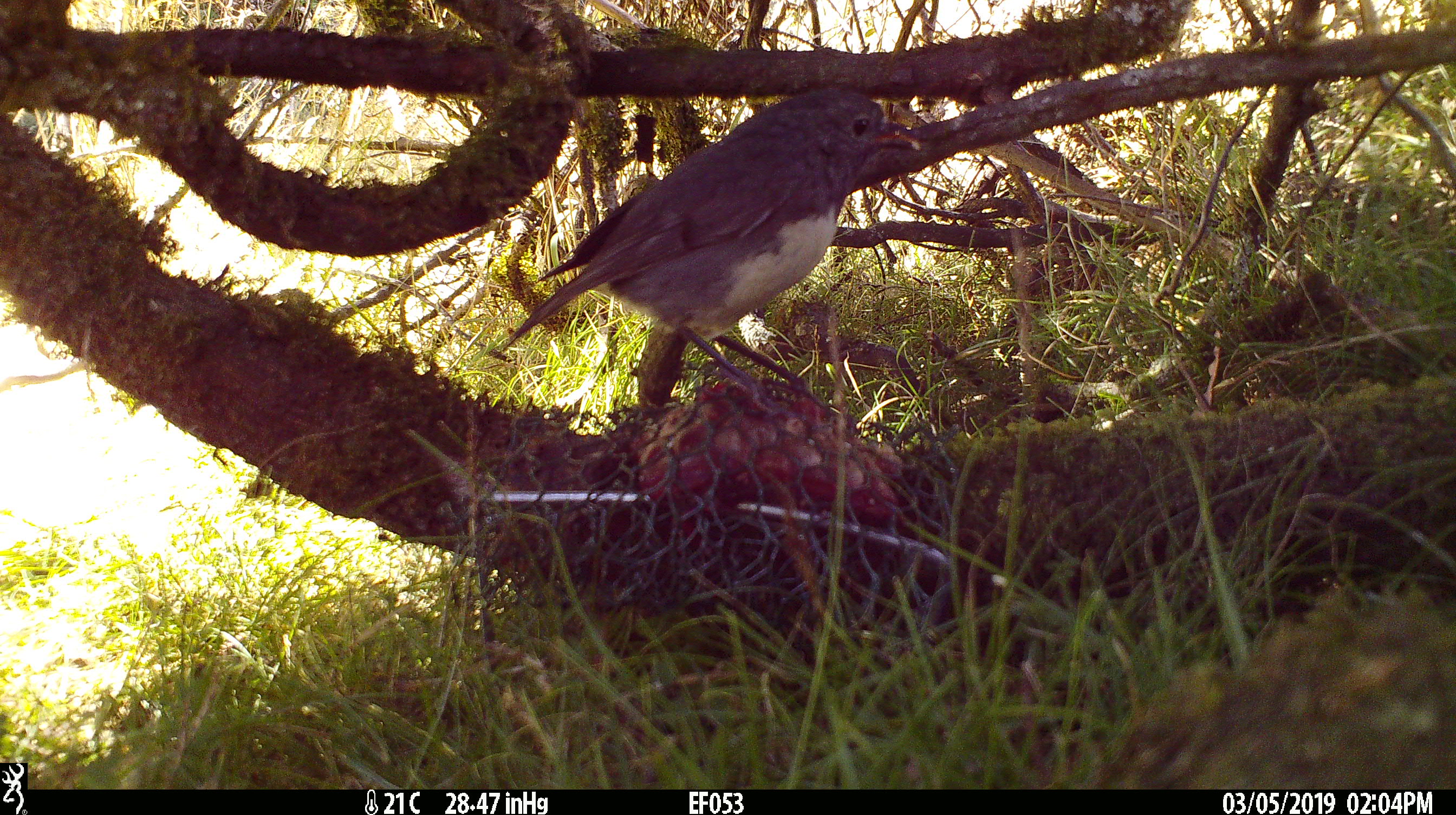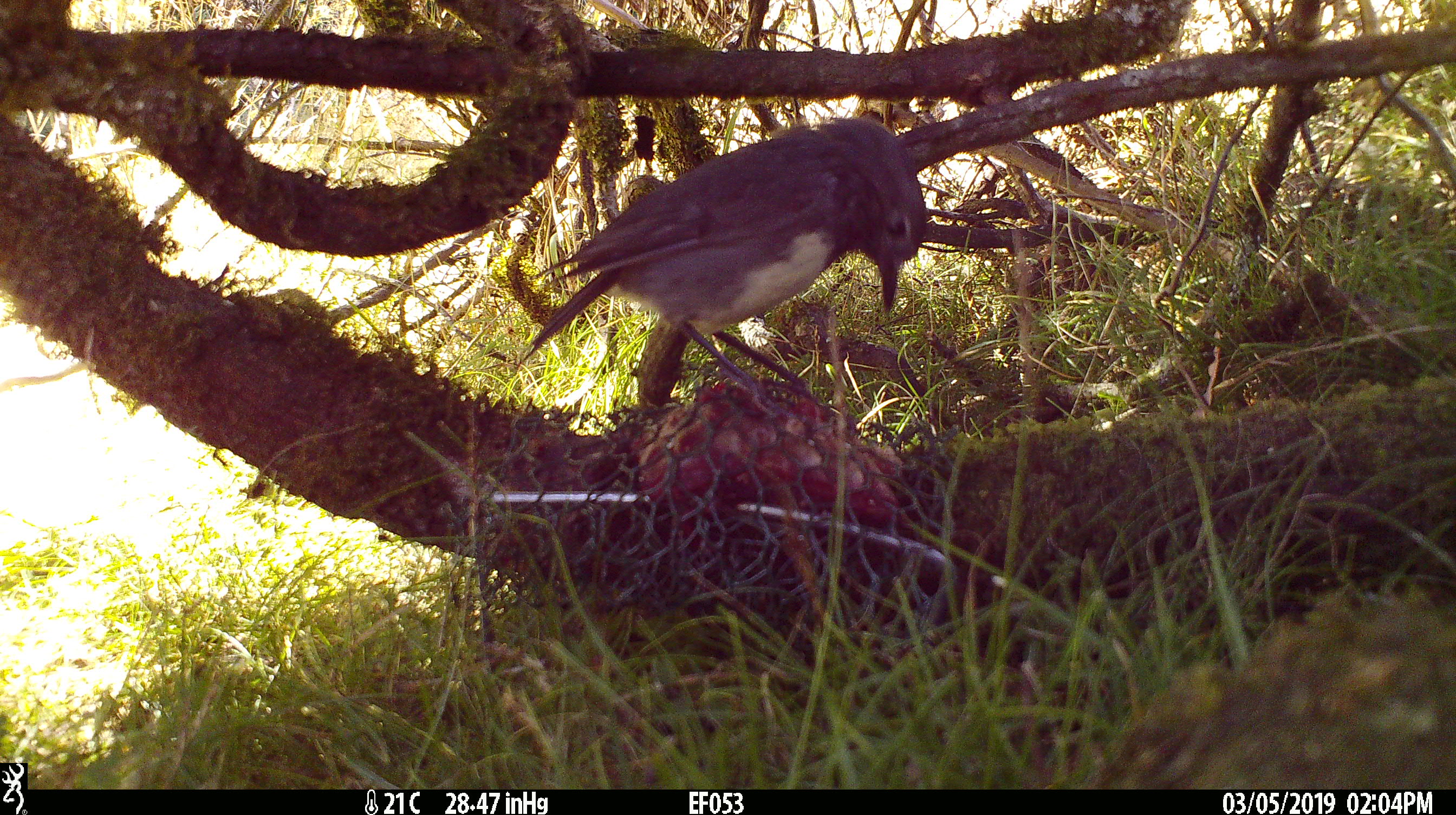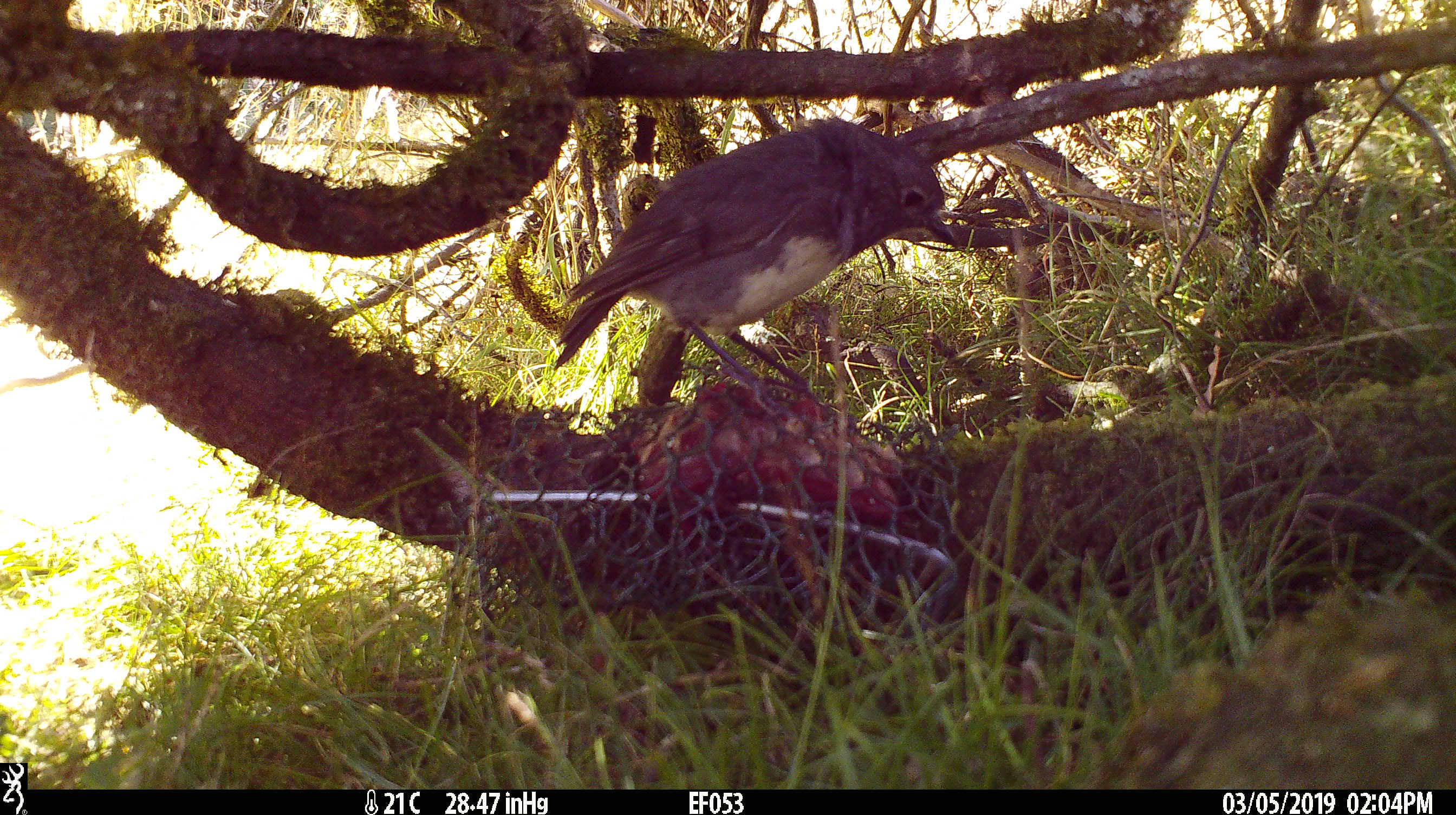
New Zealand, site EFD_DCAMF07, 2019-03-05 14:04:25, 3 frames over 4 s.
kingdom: Animalia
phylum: Chordata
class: Aves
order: Passeriformes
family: Petroicidae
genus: Petroica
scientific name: Petroica australis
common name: new zealand robin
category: robin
Robin (new zealand robin) (Petroica australis).